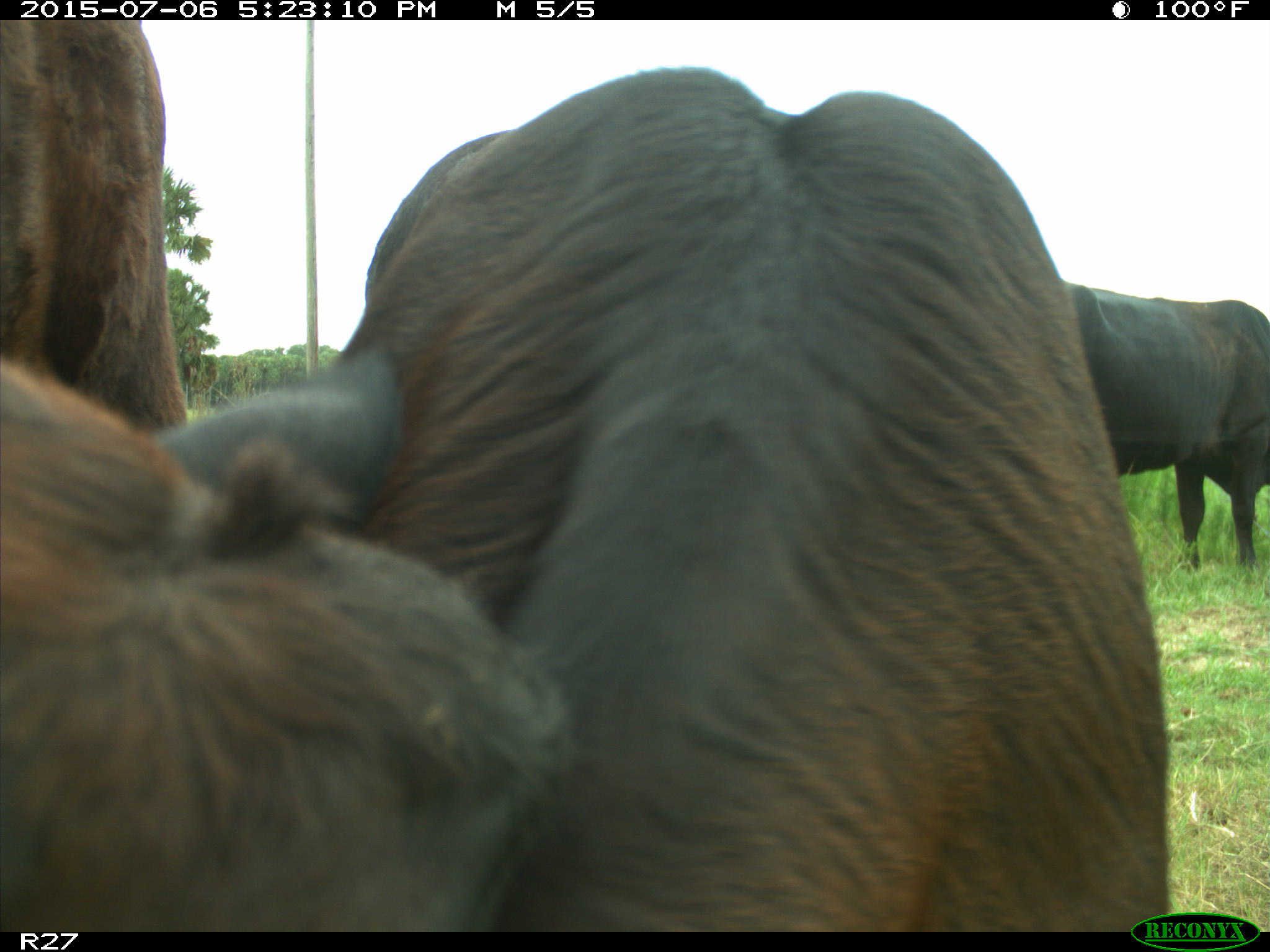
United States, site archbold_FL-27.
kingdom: Animalia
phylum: Chordata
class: Mammalia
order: Artiodactyla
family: Bovidae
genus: Bos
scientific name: Bos taurus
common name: domestic cow